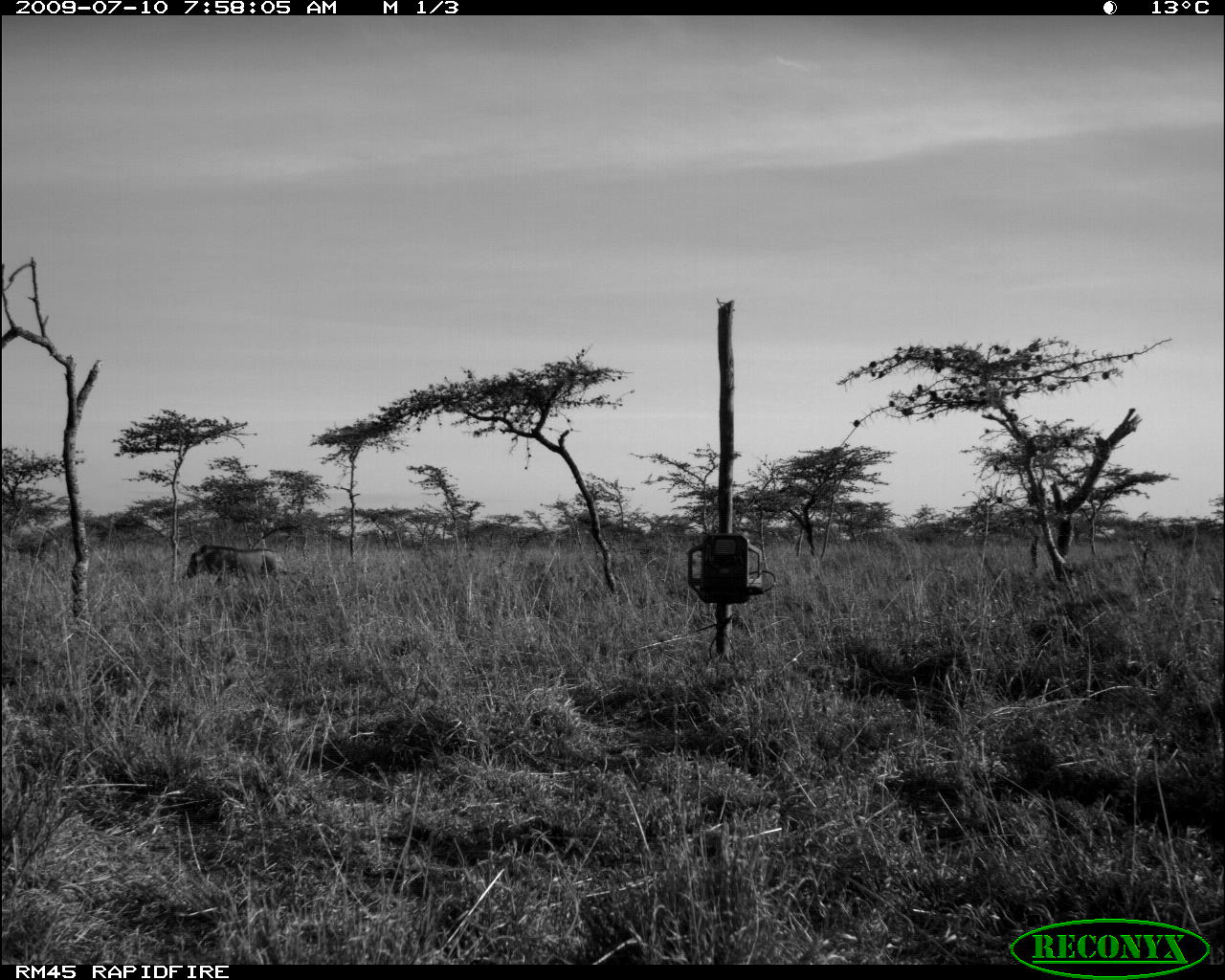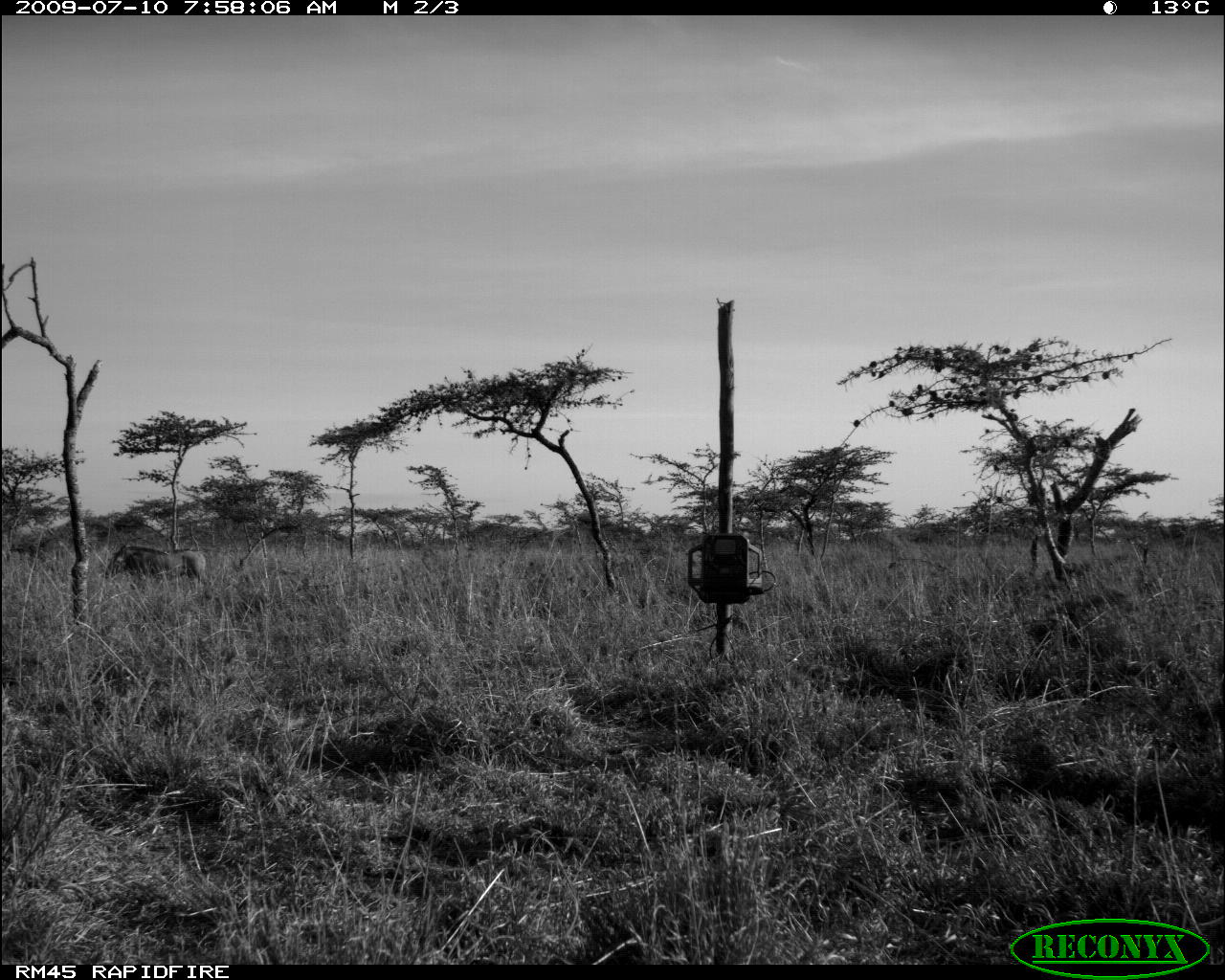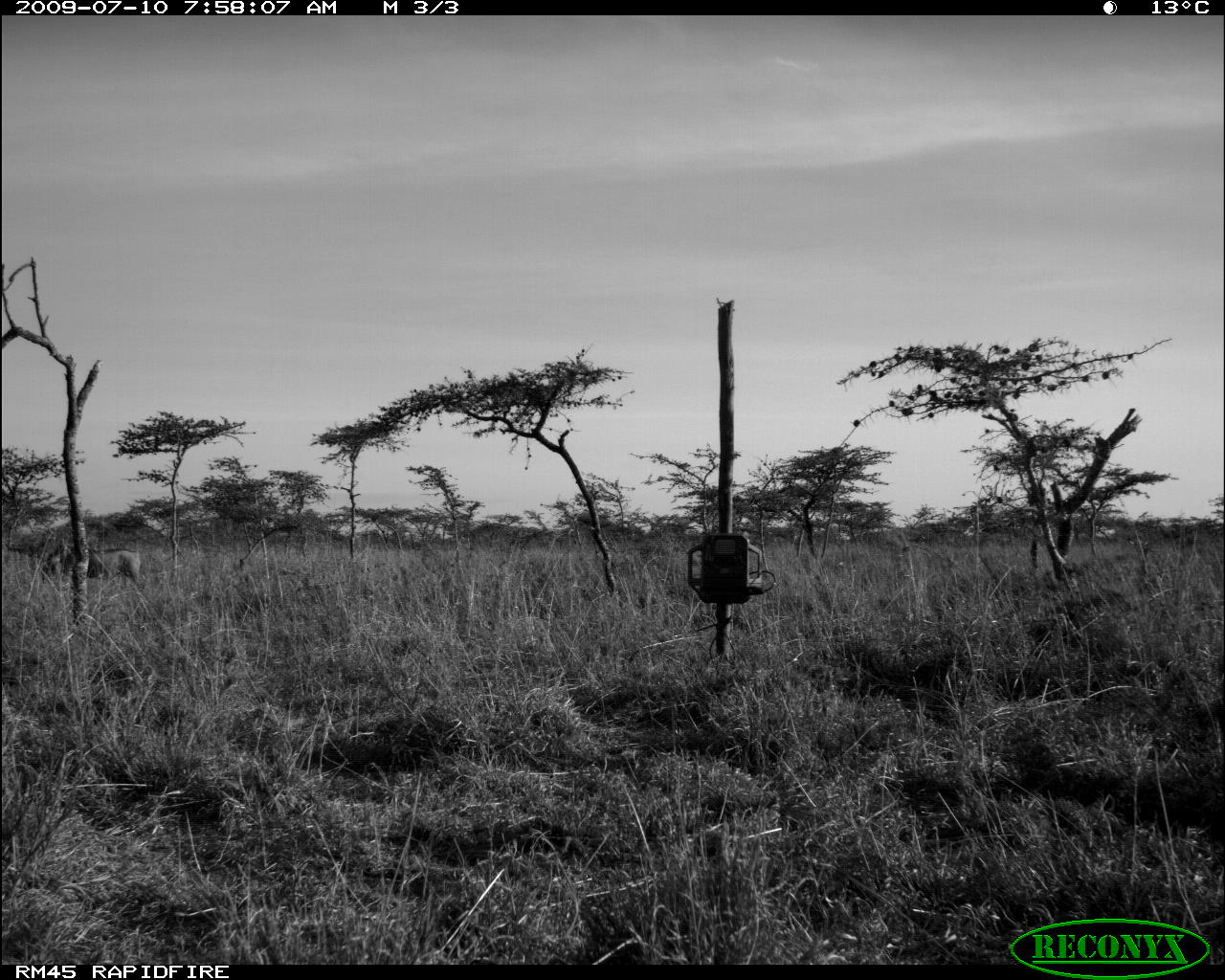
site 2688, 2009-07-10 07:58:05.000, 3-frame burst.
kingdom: Animalia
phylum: Chordata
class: Mammalia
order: Artiodactyla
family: Suidae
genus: Phacochoerus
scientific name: Phacochoerus africanus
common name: common warthog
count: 1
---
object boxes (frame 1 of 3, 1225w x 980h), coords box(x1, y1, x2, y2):
phacochoerus africanus: box(180, 544, 291, 593)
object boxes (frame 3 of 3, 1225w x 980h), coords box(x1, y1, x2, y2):
phacochoerus africanus: box(42, 542, 142, 585)